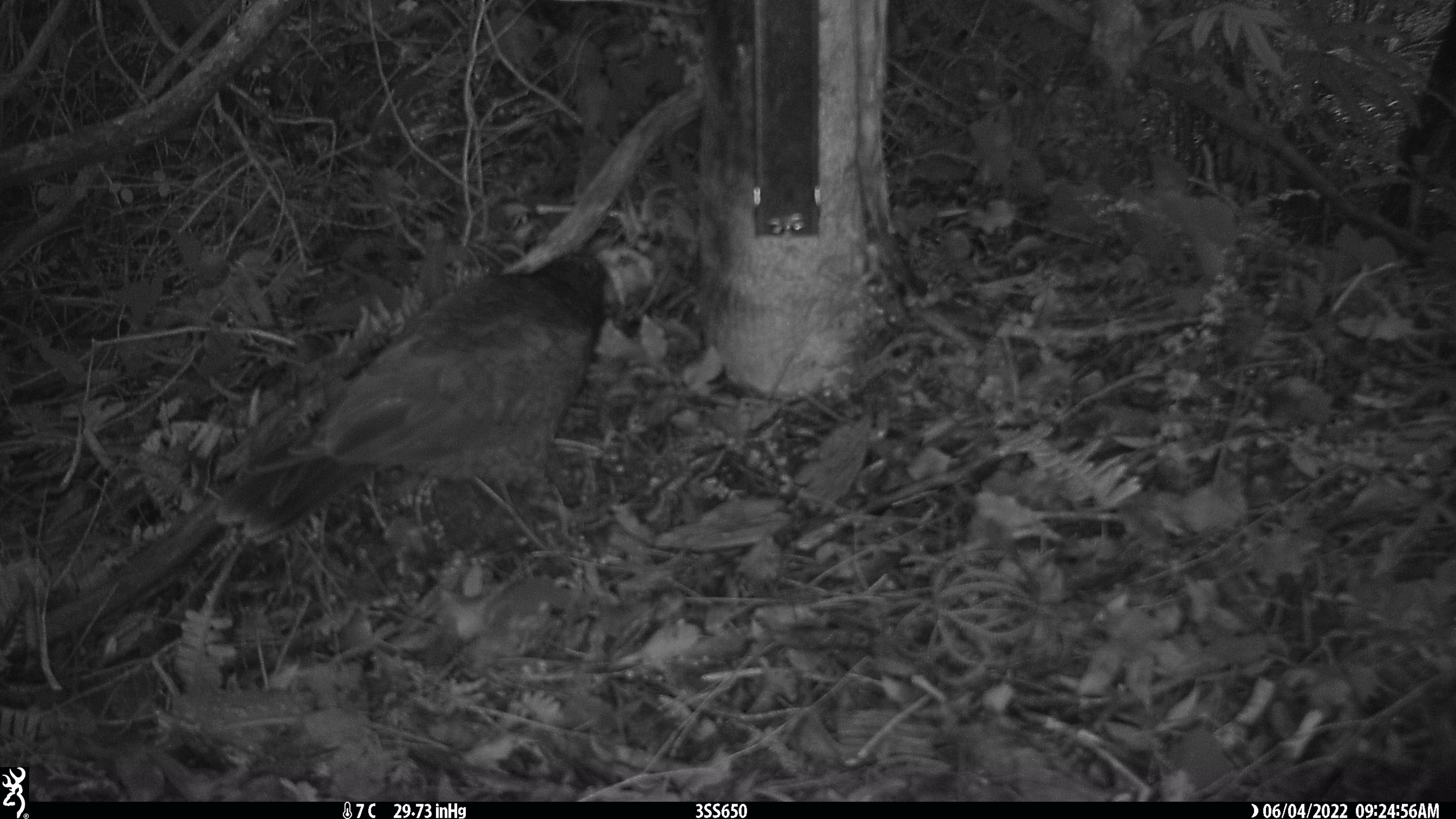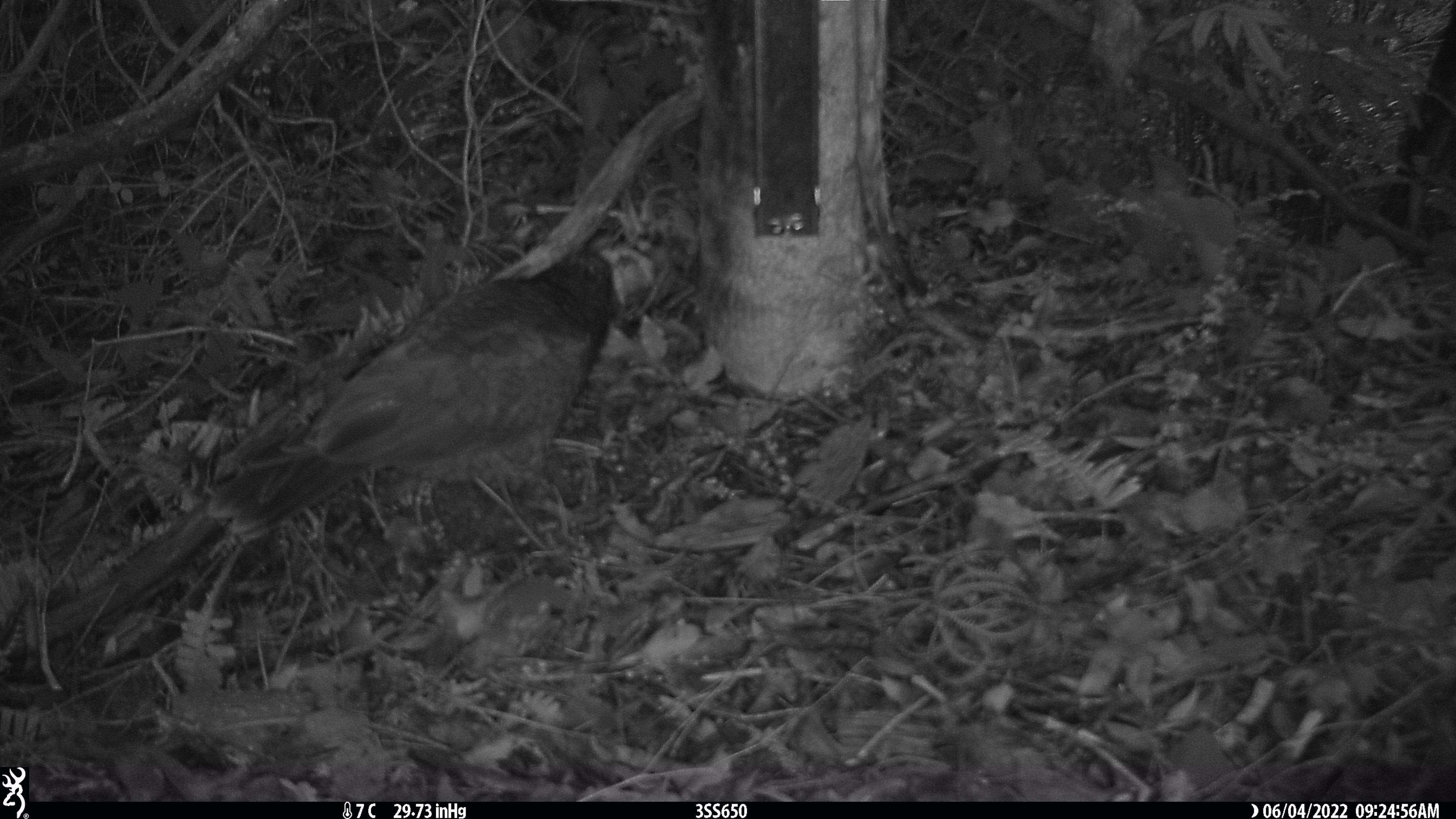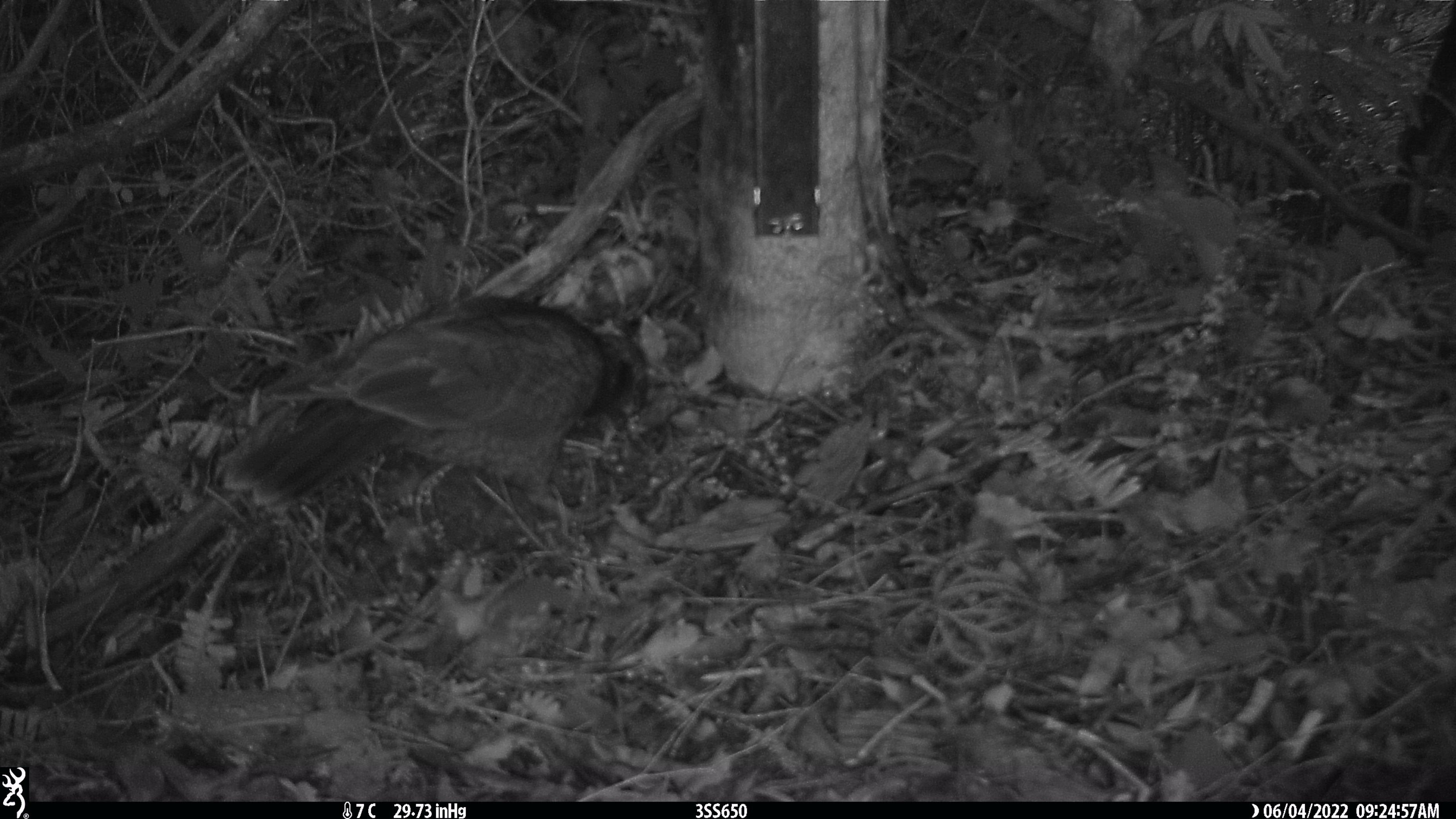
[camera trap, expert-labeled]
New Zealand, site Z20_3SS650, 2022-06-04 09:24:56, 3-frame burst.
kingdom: Animalia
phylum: Chordata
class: Aves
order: Psittaciformes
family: Strigopidae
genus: Nestor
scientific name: Nestor notabilis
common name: kea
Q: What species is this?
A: Kea (Nestor notabilis).